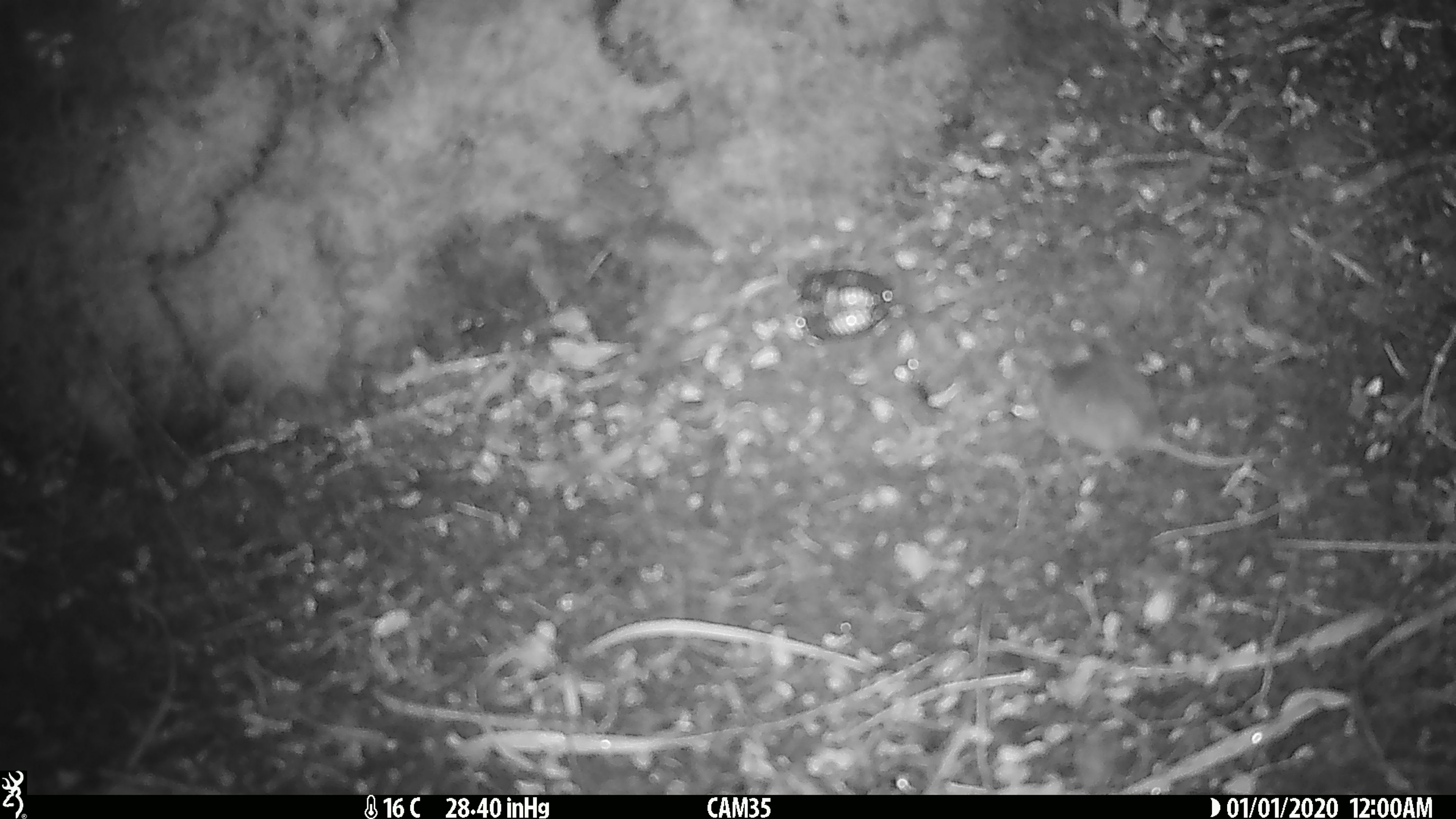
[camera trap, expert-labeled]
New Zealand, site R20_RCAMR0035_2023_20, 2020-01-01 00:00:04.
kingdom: Animalia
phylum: Chordata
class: Mammalia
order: Rodentia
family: Muridae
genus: Mus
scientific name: Mus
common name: mouse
Mouse (Mus).